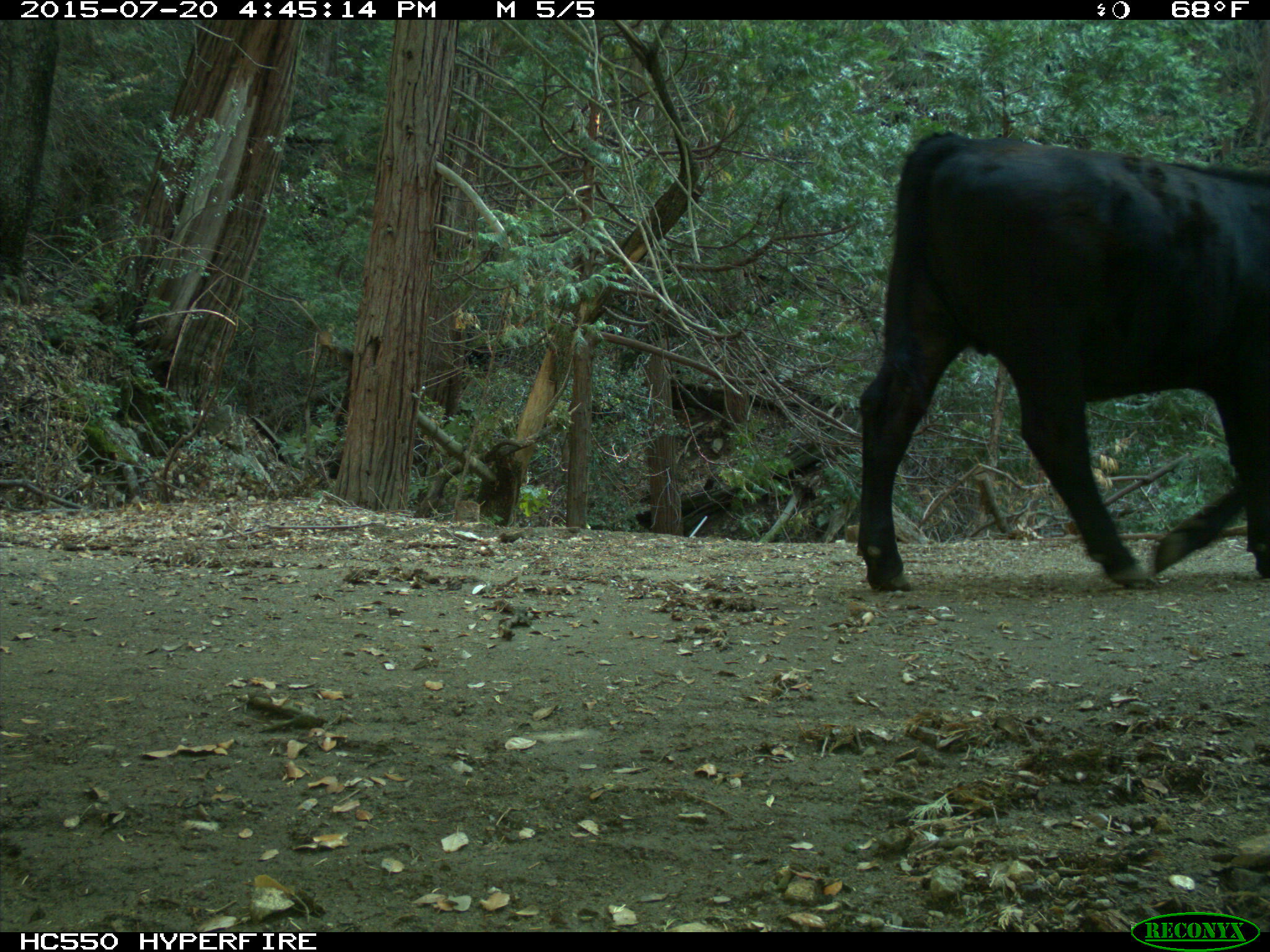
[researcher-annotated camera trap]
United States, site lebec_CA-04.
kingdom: Animalia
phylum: Chordata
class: Mammalia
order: Artiodactyla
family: Bovidae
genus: Bos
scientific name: Bos taurus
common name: domestic cow